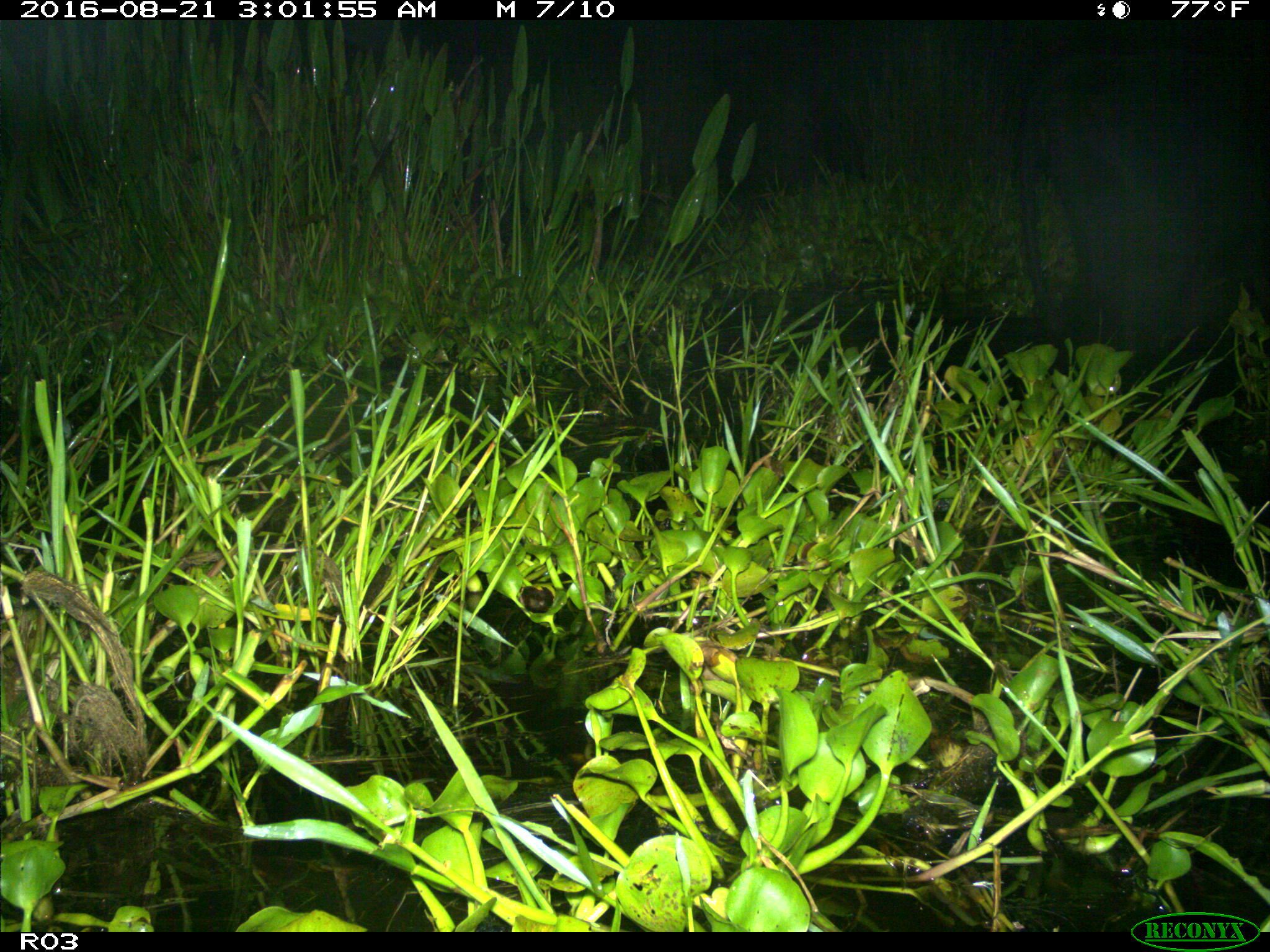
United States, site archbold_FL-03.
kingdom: Animalia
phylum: Chordata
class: Mammalia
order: Artiodactyla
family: Bovidae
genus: Bos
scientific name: Bos taurus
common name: domestic cow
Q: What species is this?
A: Bos taurus (domestic cow).